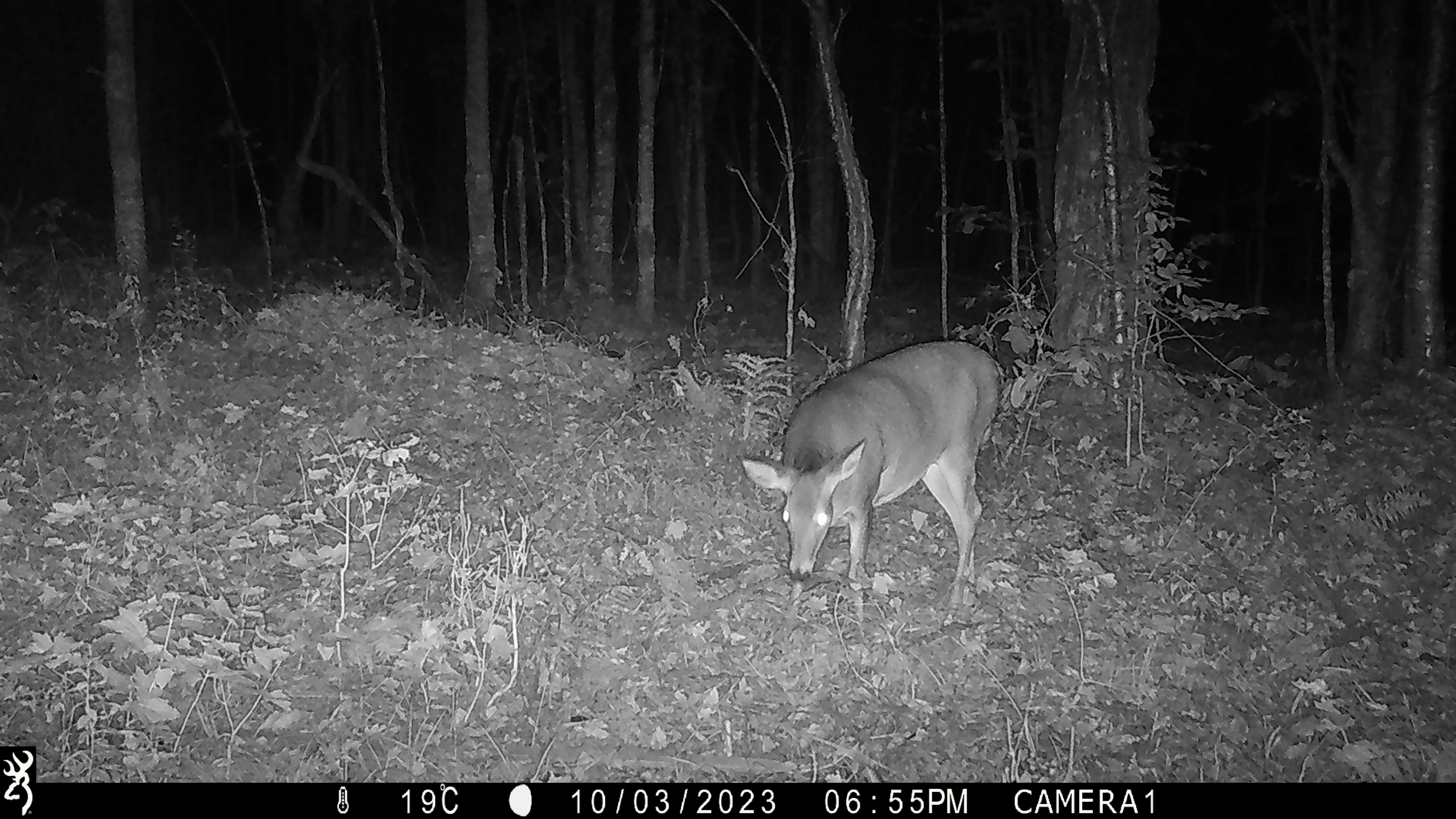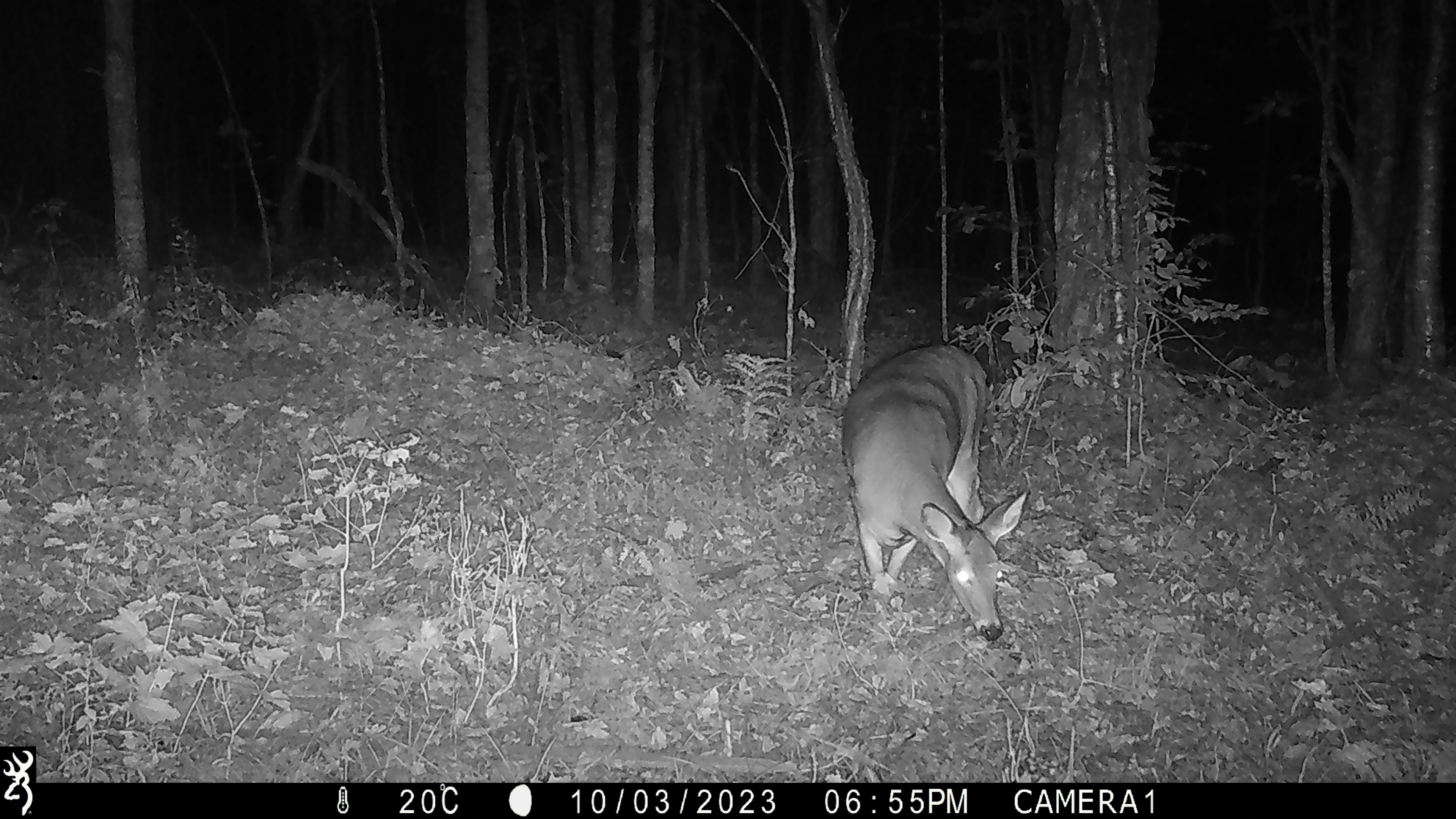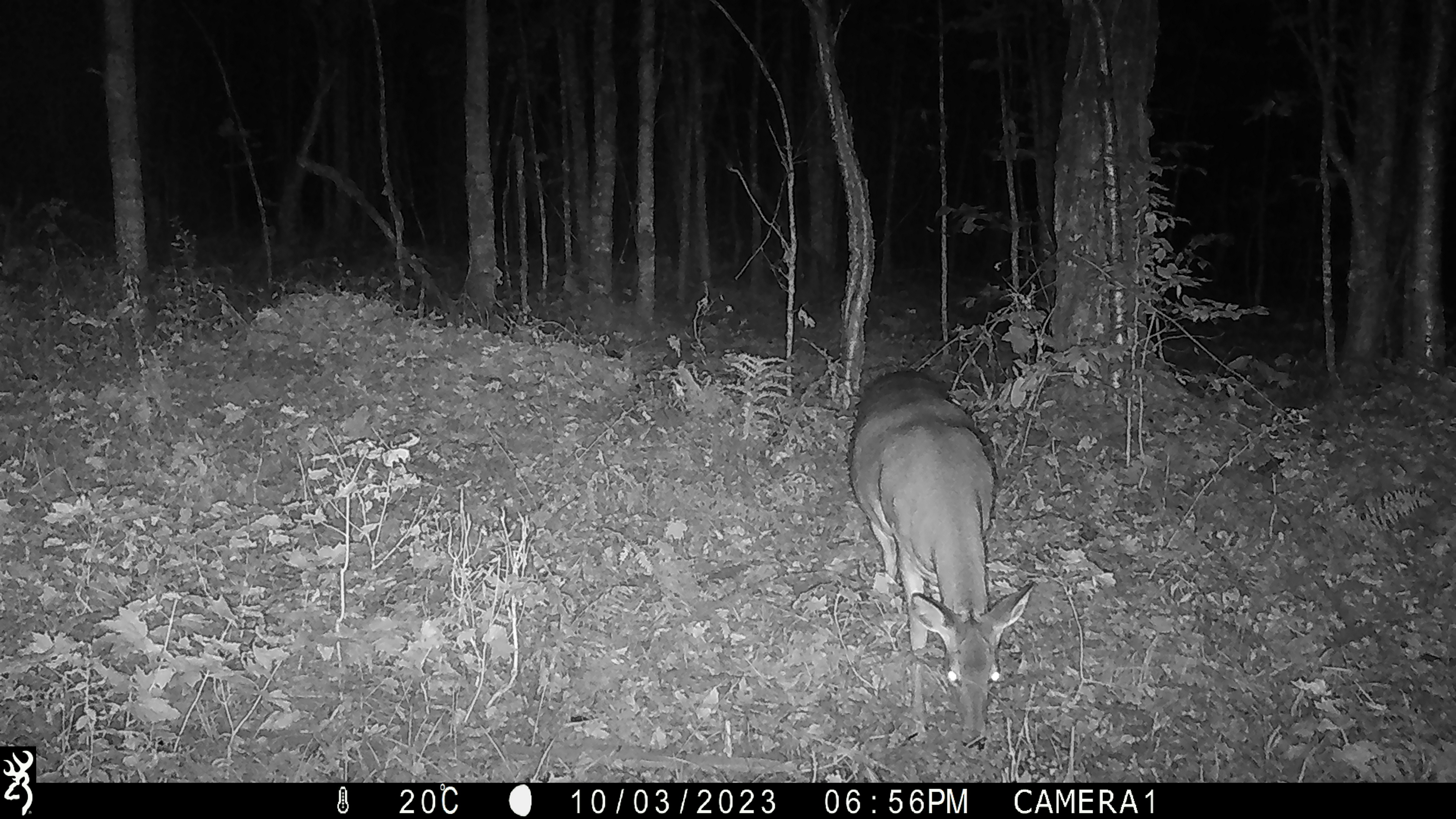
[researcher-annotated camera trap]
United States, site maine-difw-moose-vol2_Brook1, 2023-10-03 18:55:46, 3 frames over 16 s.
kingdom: Animalia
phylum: Chordata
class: Mammalia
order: Artiodactyla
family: Cervidae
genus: Odocoileus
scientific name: Odocoileus virginianus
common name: white-tailed deer